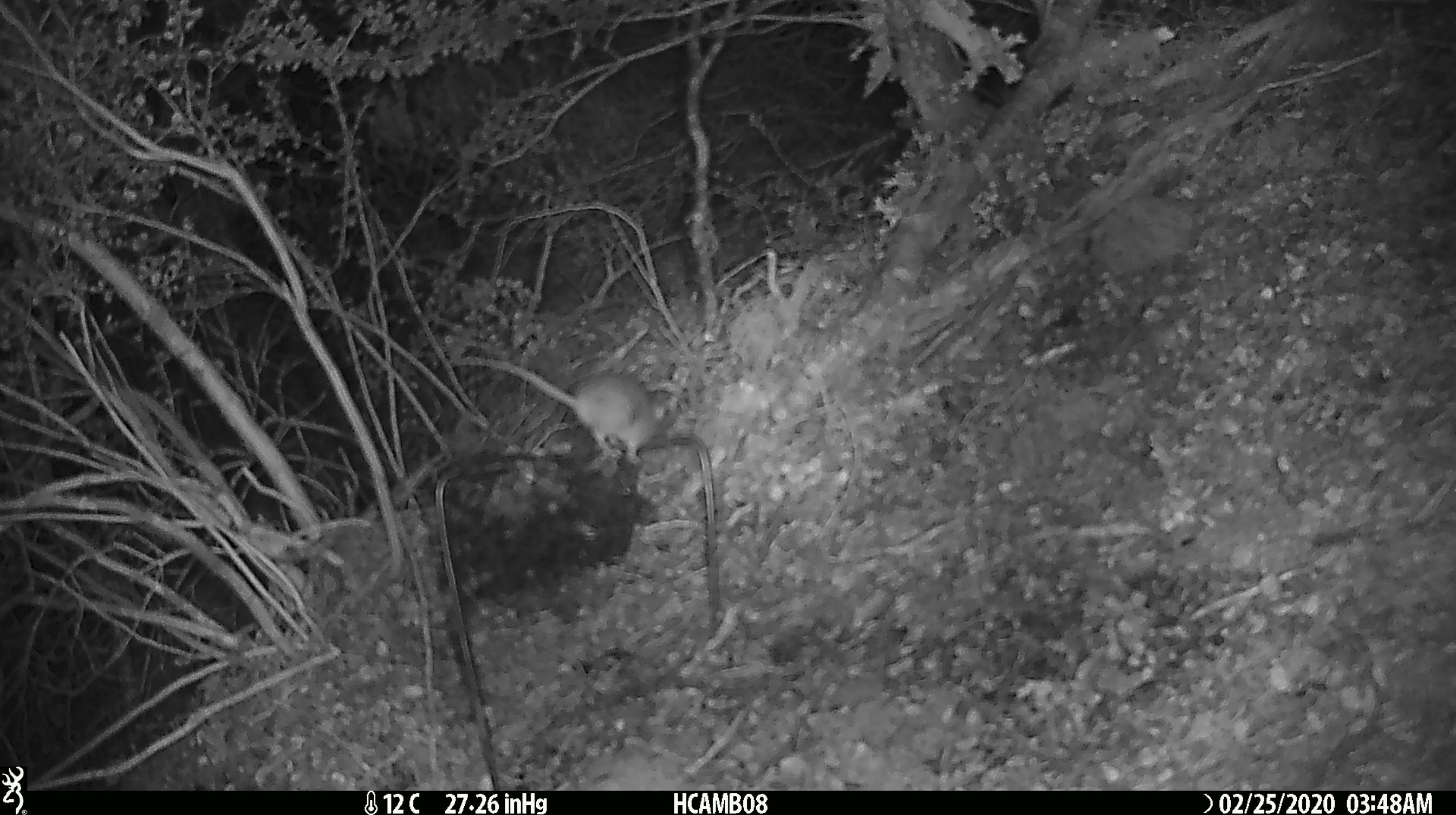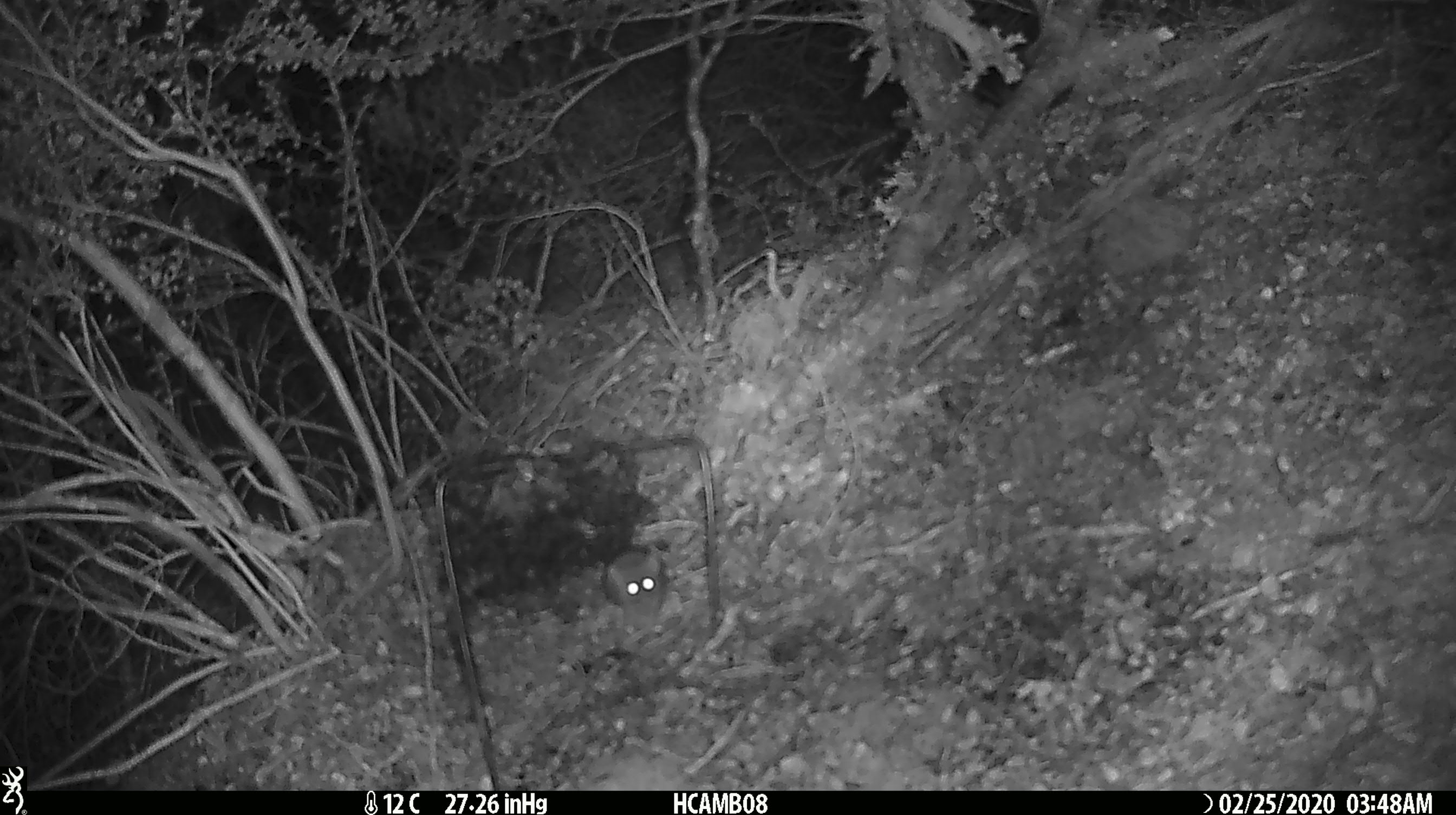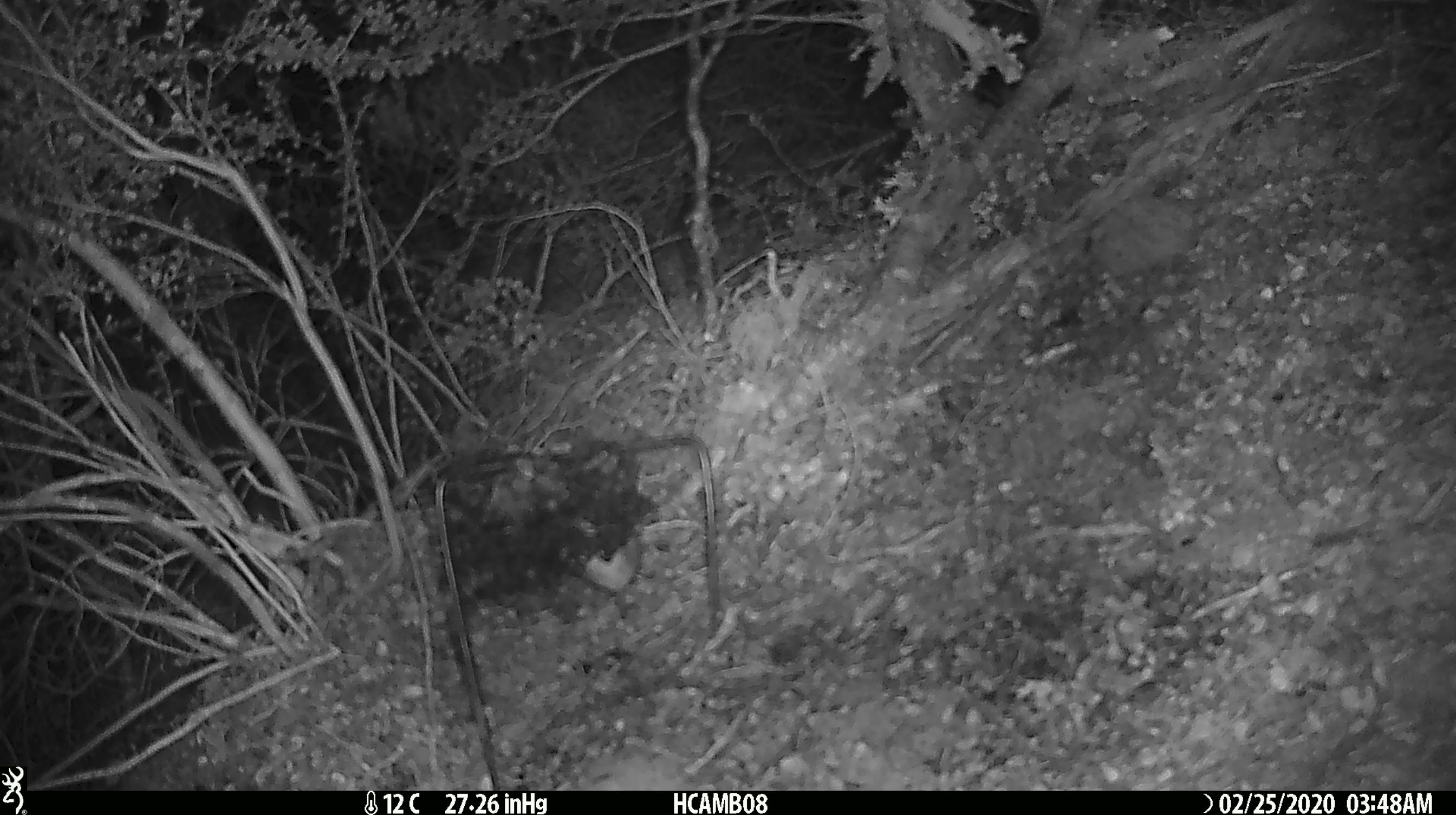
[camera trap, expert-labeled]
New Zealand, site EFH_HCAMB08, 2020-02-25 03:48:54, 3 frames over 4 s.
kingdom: Animalia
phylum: Chordata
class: Mammalia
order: Rodentia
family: Muridae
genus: Mus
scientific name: Mus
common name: mouse